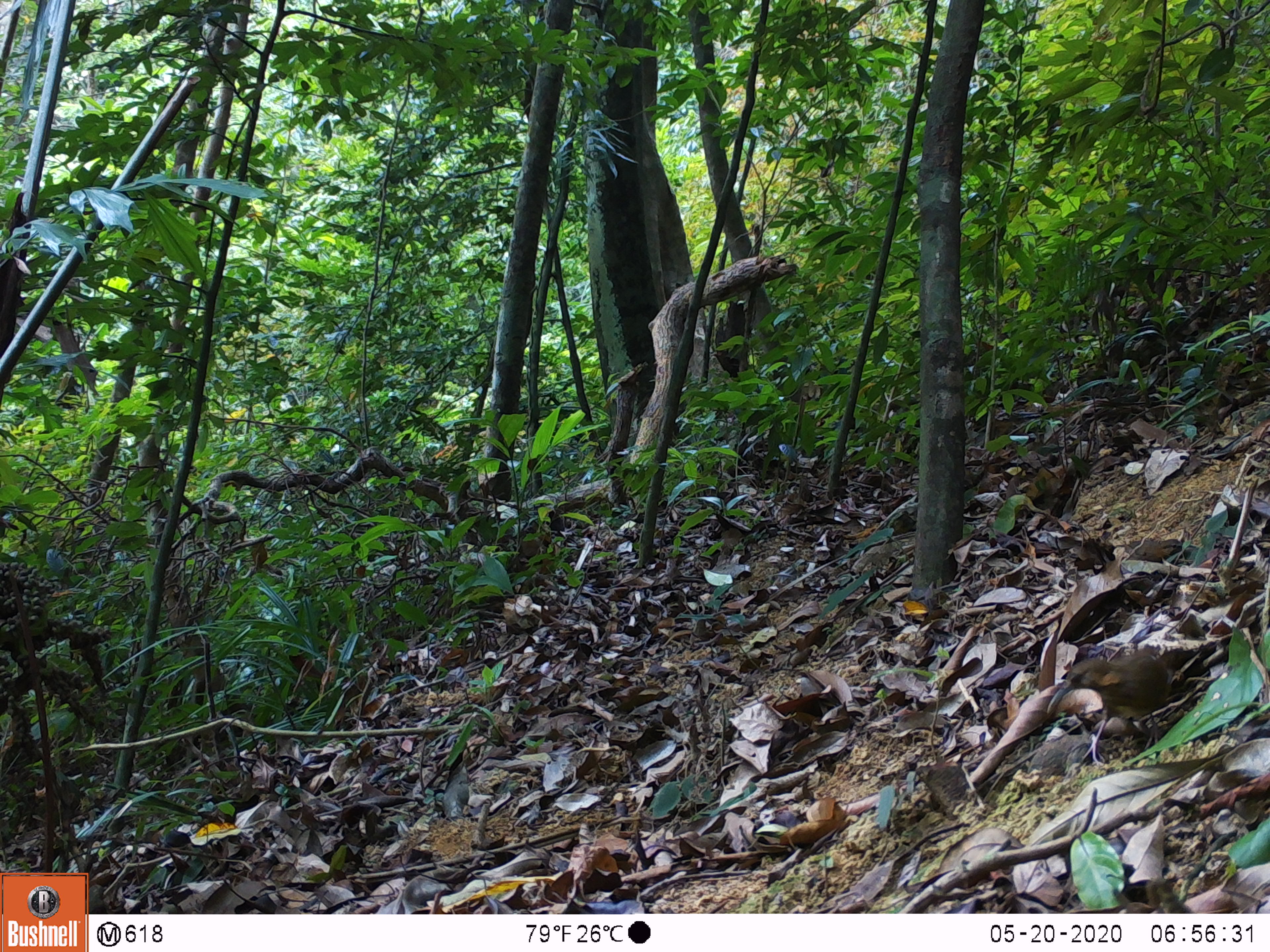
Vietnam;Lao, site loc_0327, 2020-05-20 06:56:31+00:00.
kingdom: Animalia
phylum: Chordata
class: Aves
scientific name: Aves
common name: bird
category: unidentified bird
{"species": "unidentified bird (bird) (Aves)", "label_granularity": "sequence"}